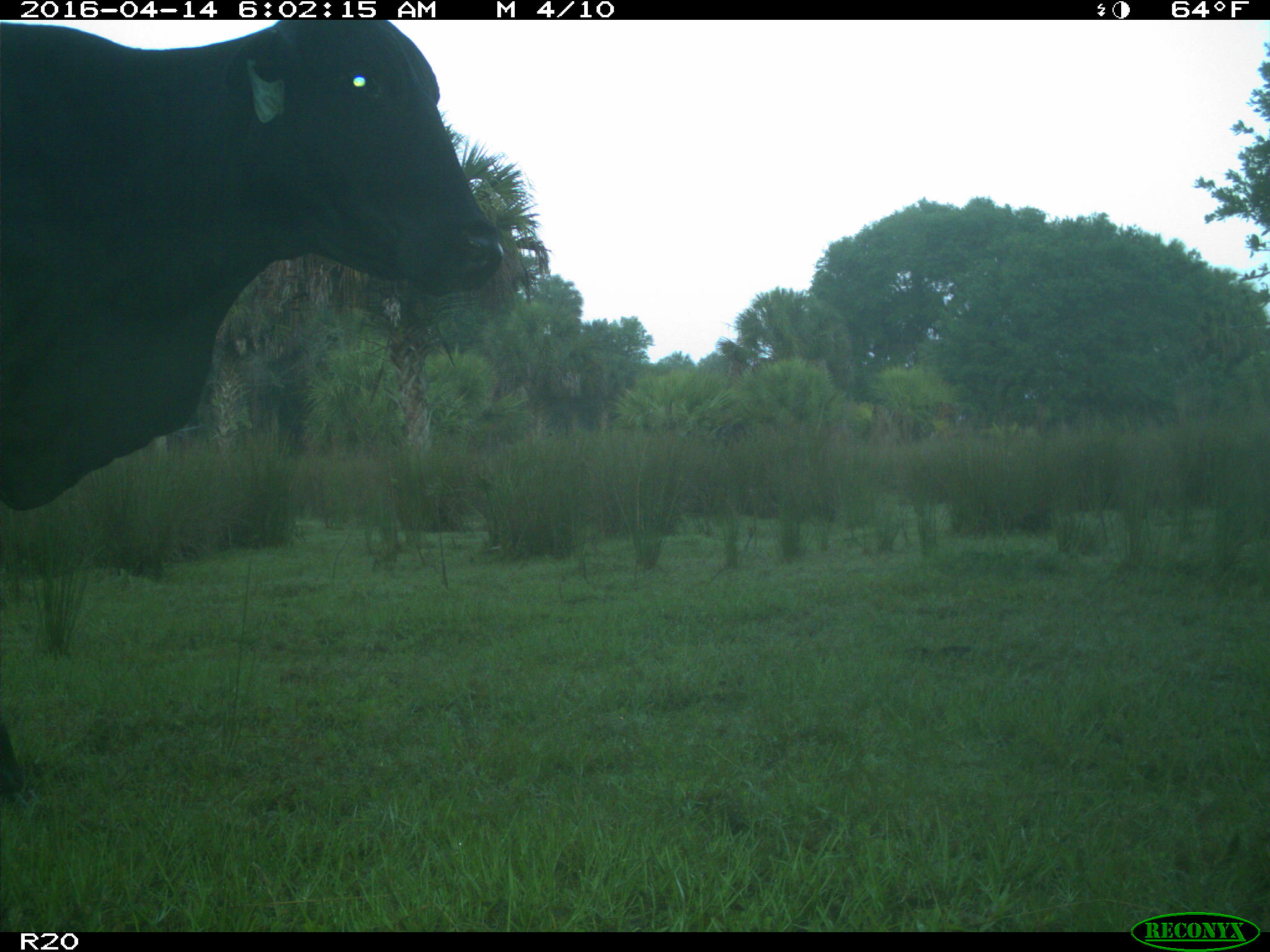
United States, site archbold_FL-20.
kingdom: Animalia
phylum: Chordata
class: Mammalia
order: Artiodactyla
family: Bovidae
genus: Bos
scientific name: Bos taurus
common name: domestic cow